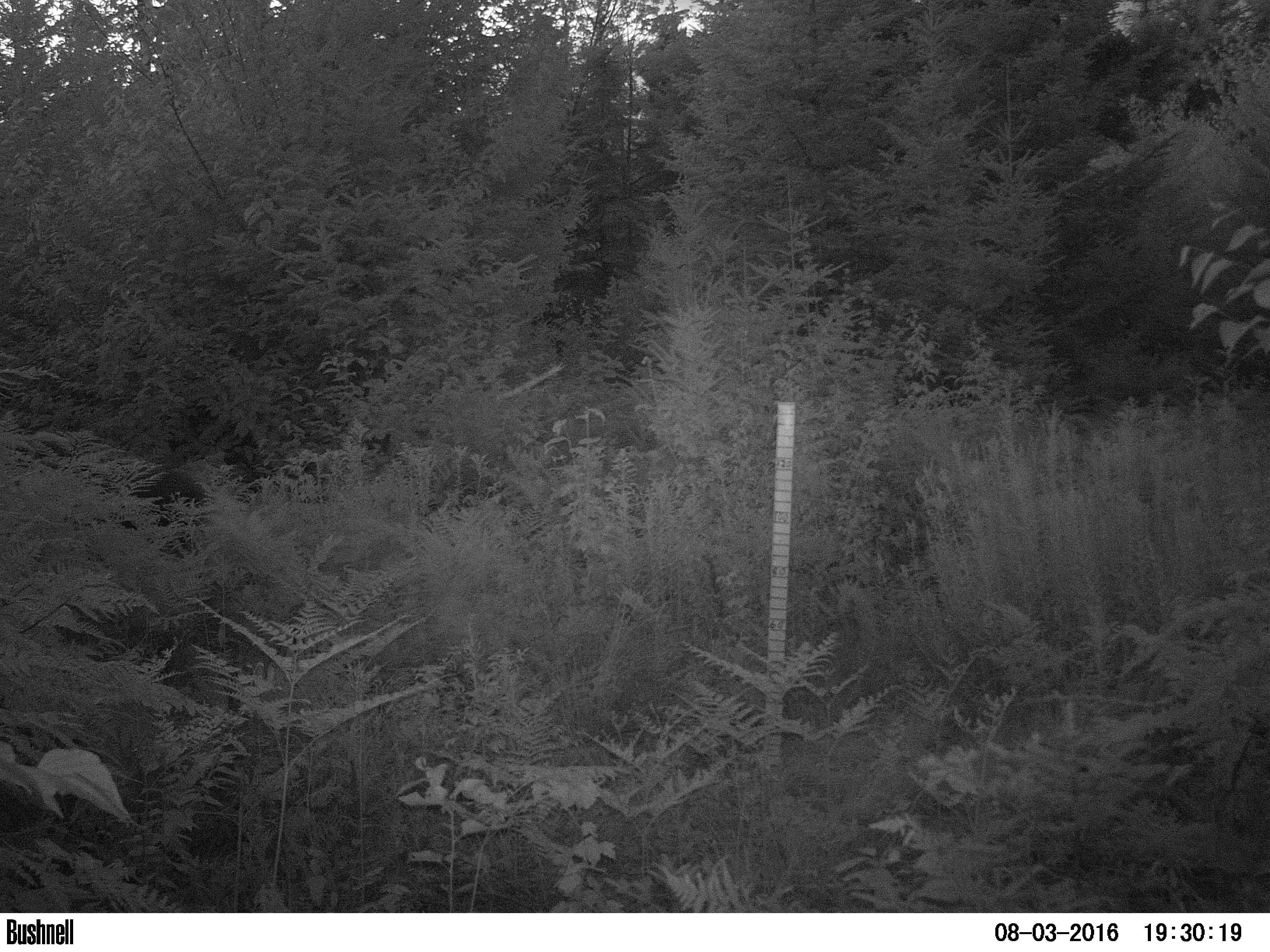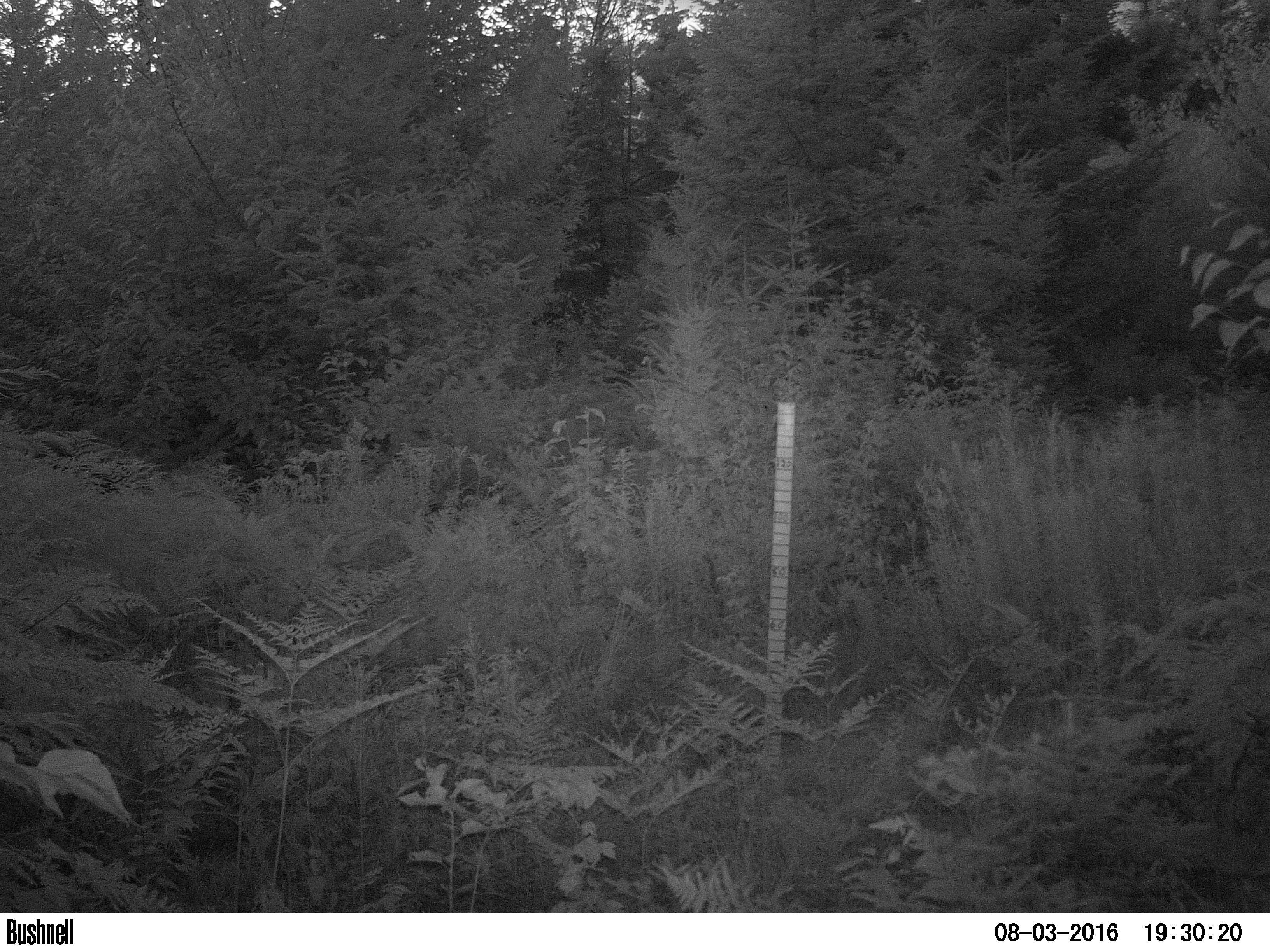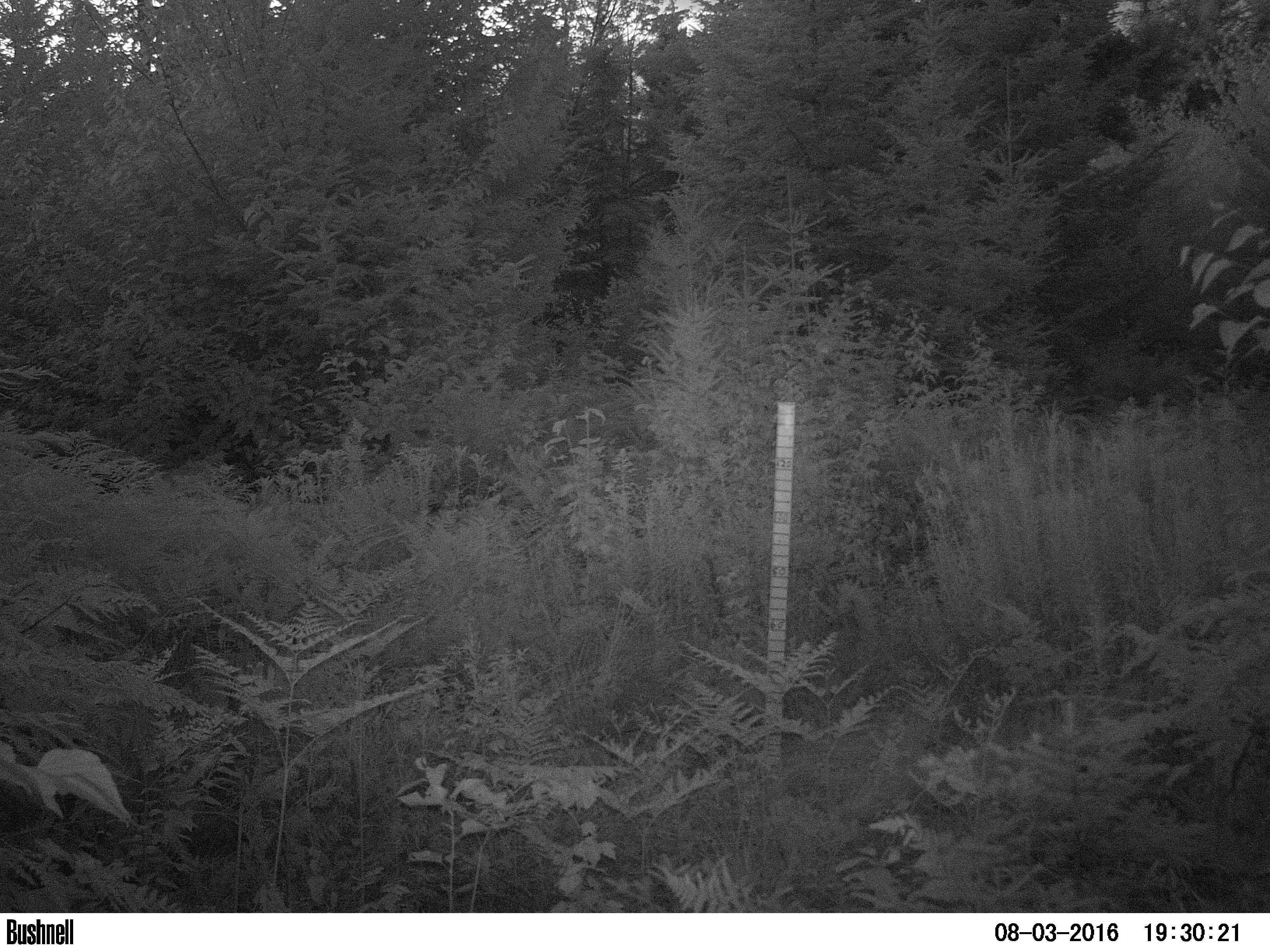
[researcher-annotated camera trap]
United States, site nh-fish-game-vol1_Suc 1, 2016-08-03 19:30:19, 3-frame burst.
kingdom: Animalia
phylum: Chordata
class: Mammalia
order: Artiodactyla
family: Cervidae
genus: Alces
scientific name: Alces alces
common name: moose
Moose (Alces alces).